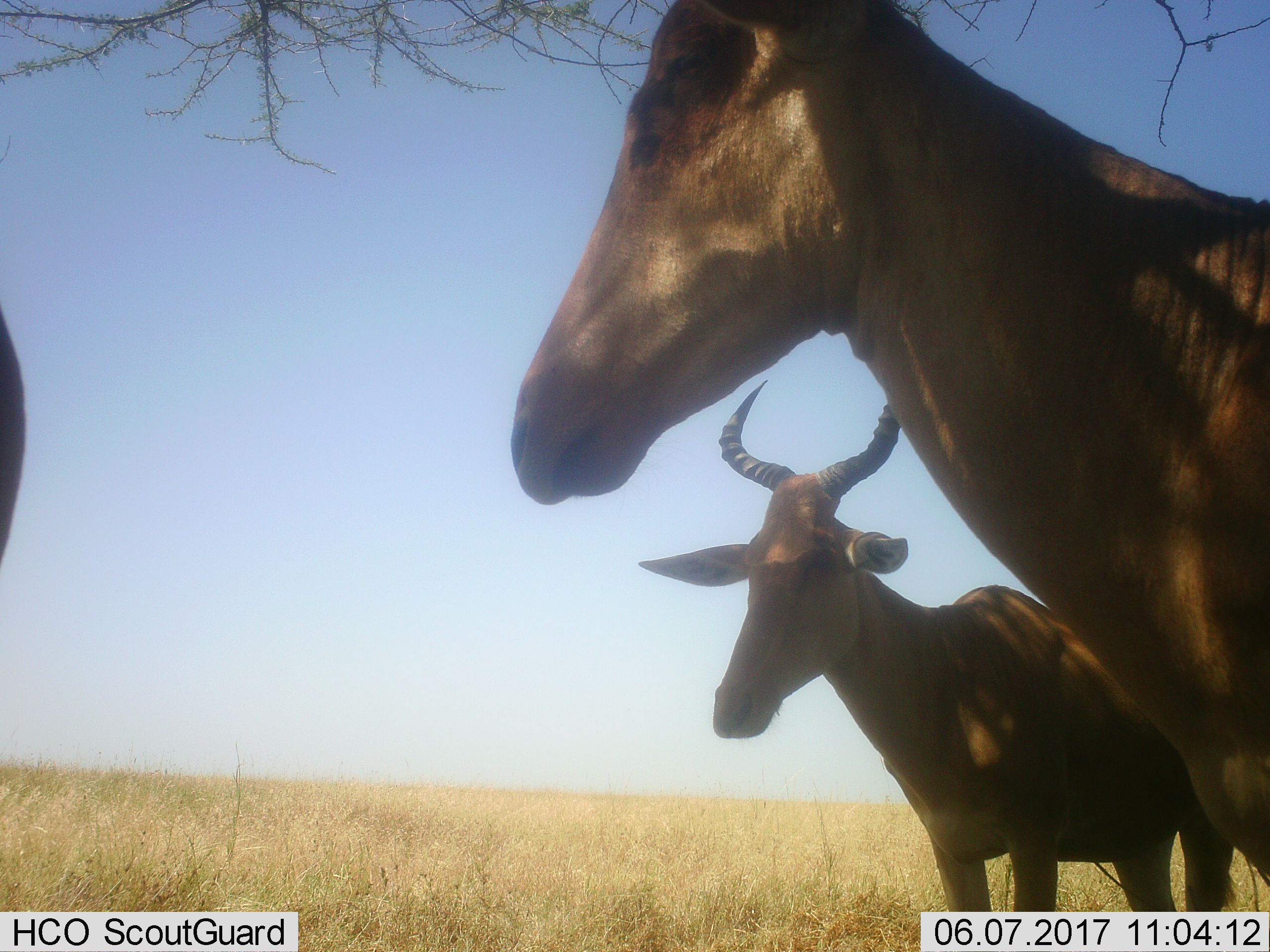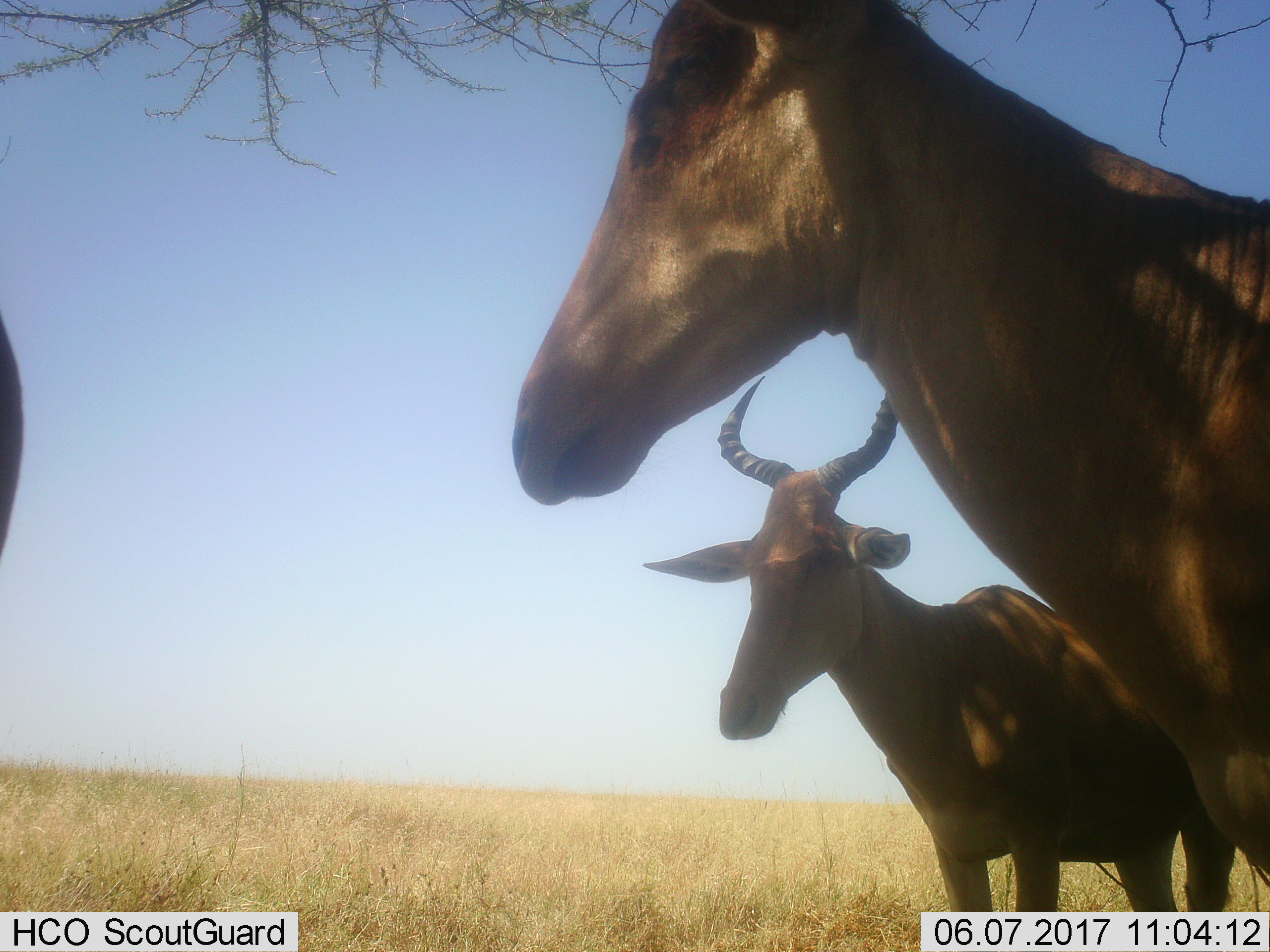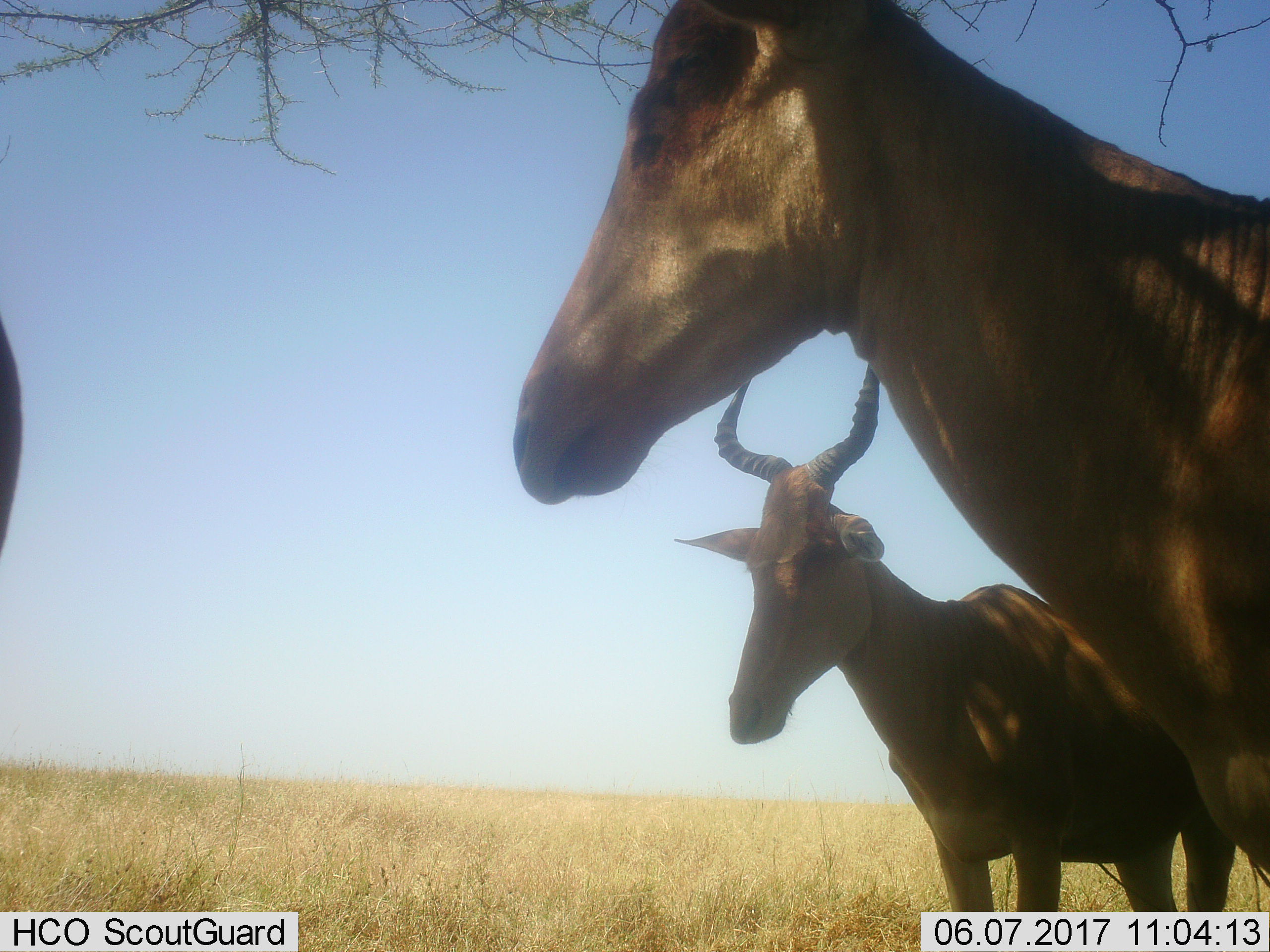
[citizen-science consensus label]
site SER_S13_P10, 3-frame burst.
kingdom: Animalia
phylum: Chordata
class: Mammalia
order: Artiodactyla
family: Bovidae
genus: Alcelaphus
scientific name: Alcelaphus buselaphus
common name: hartebeest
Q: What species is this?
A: Hartebeest (Alcelaphus buselaphus).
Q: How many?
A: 3.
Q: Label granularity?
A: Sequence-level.